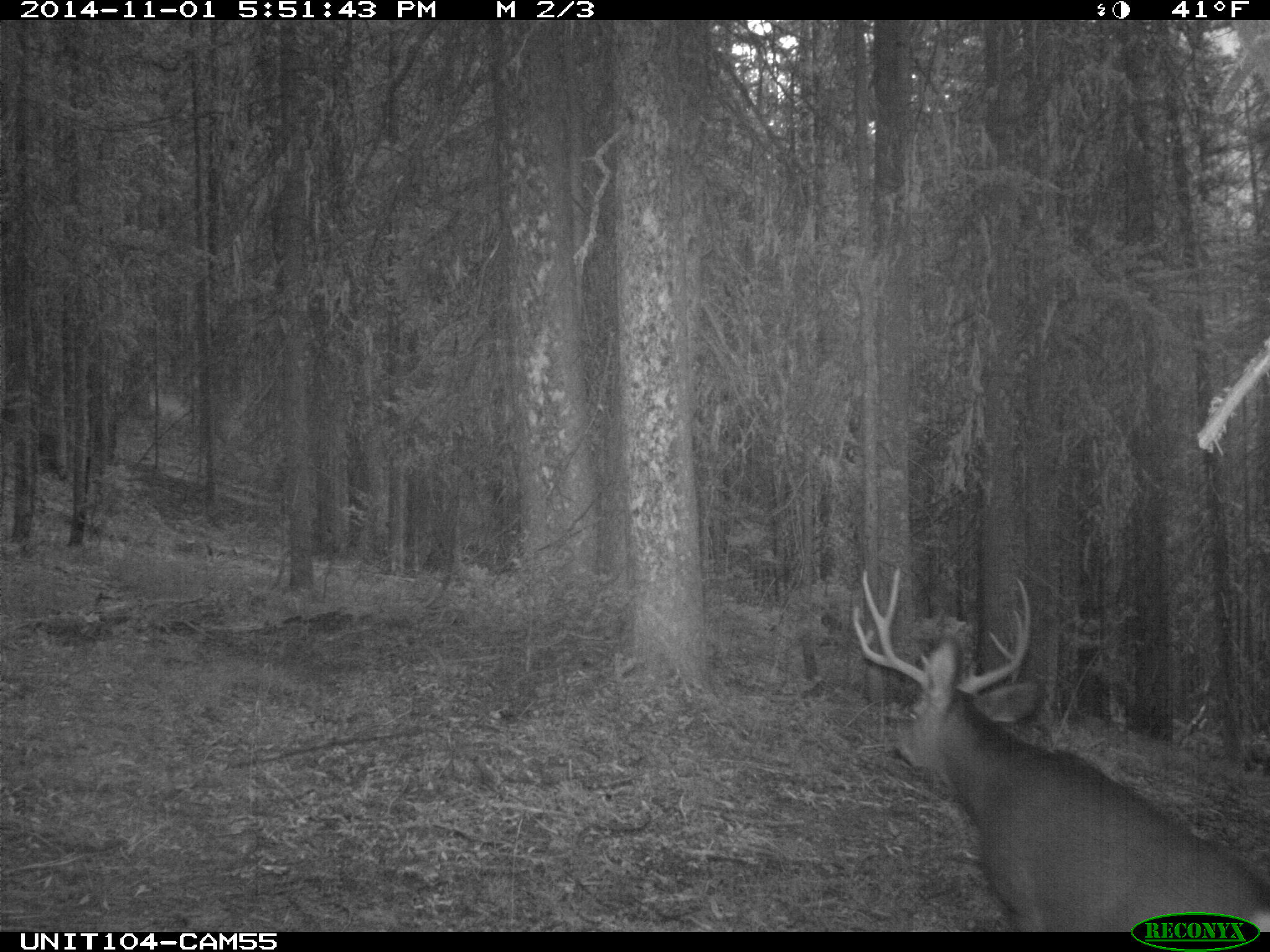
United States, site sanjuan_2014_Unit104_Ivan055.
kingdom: Animalia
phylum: Chordata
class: Mammalia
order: Artiodactyla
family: Cervidae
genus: Odocoileus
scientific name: Odocoileus hemionus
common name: mule deer